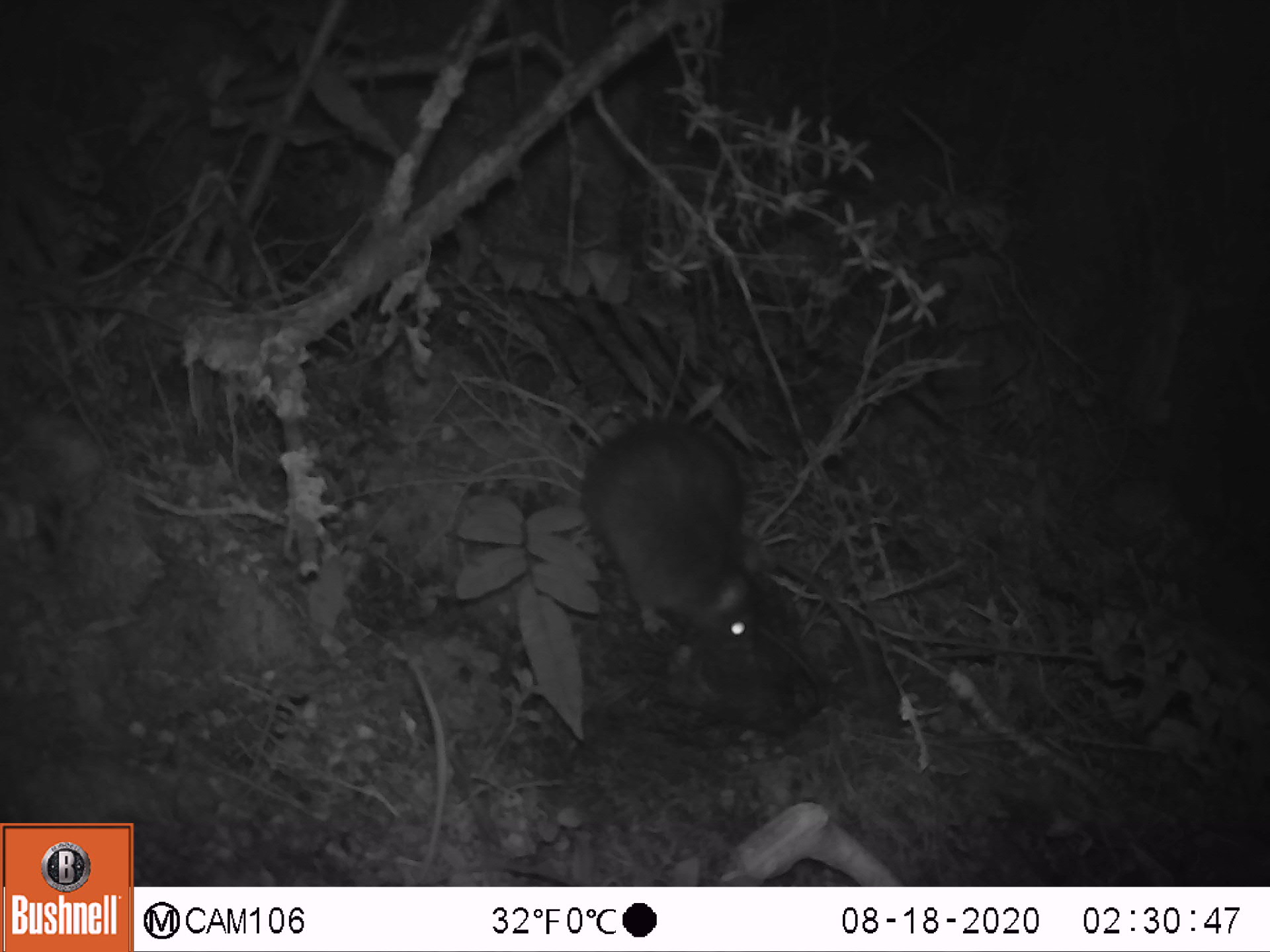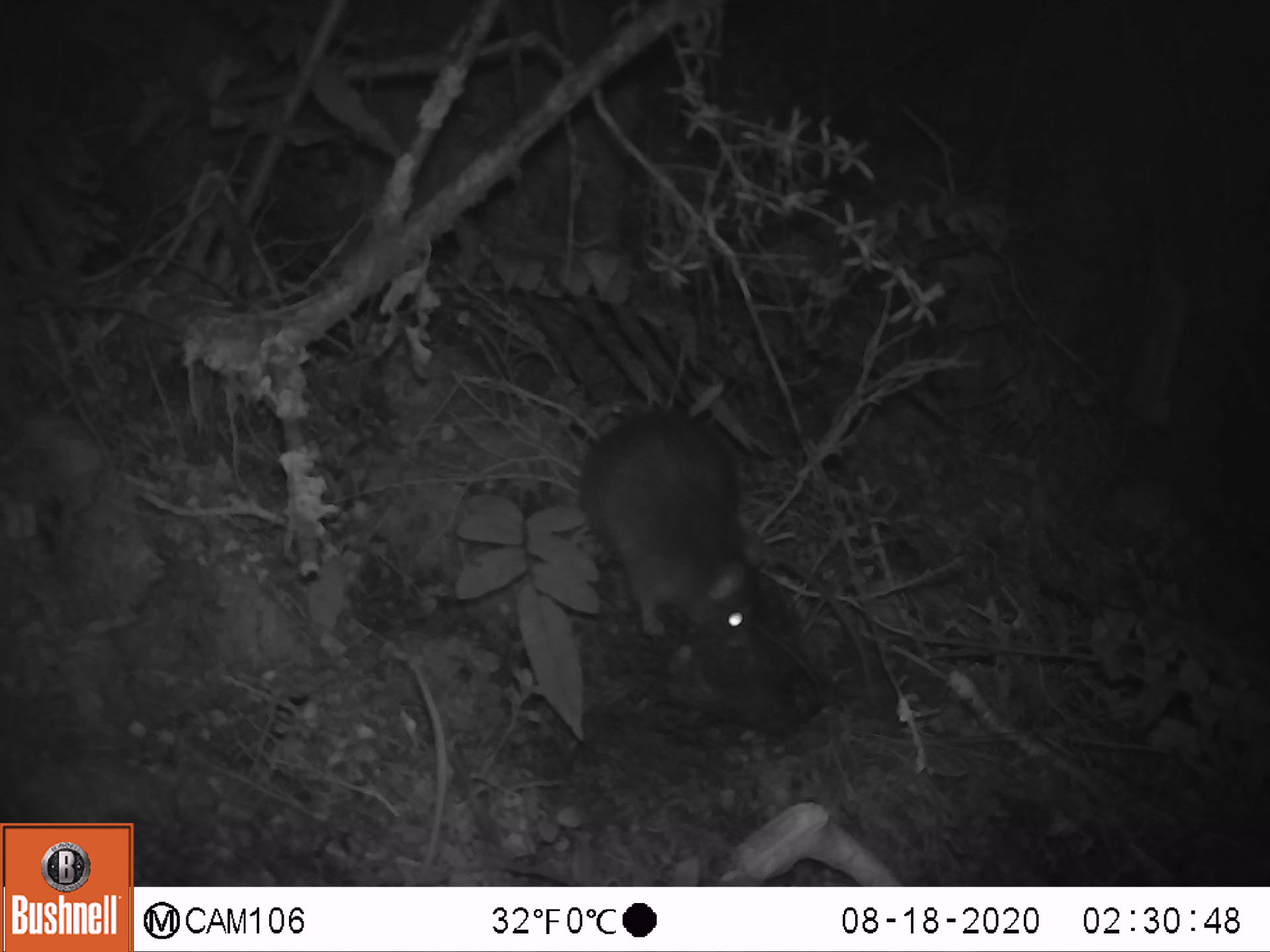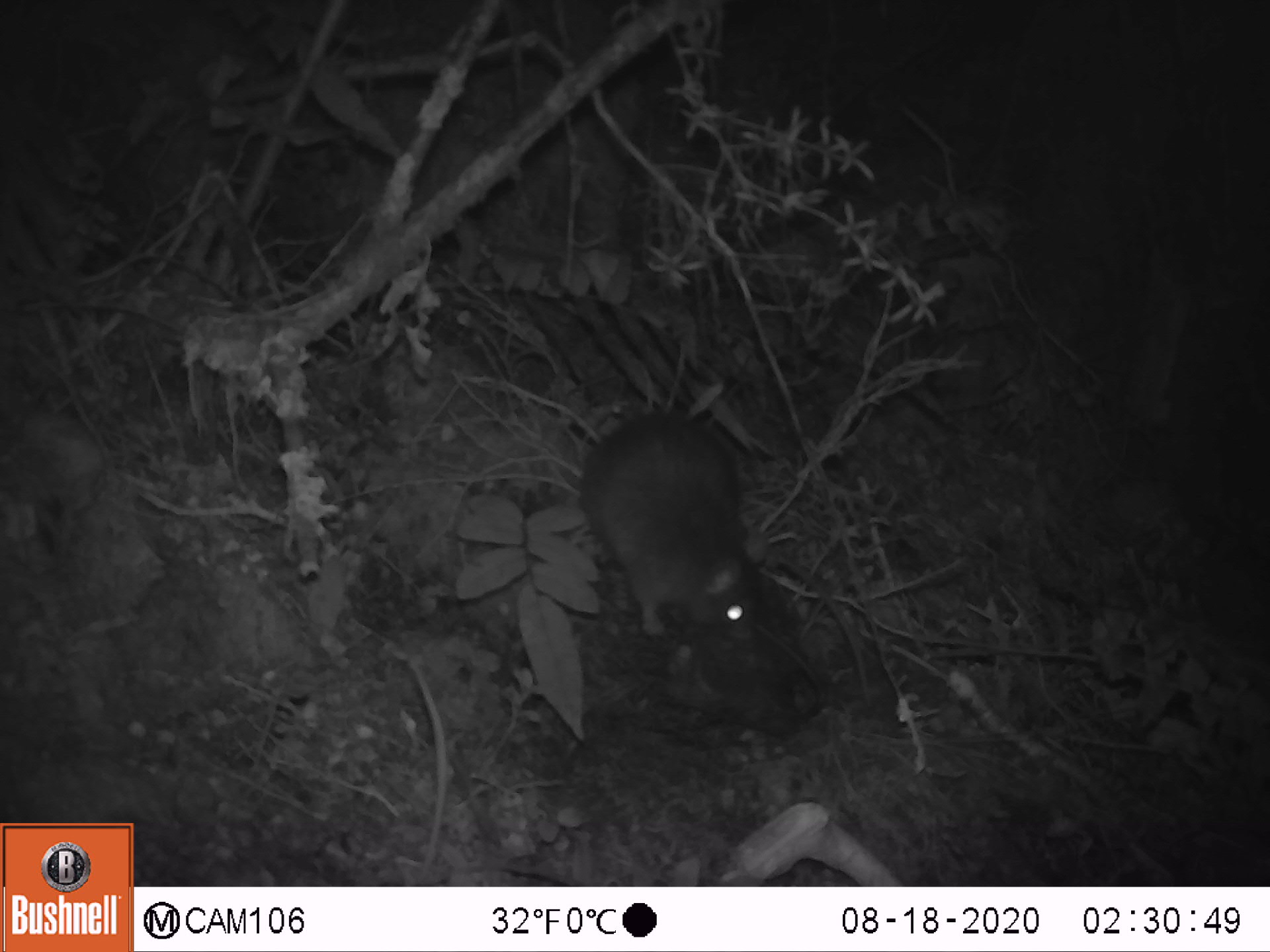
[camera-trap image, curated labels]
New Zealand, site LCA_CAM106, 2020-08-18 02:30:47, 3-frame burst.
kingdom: Animalia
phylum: Chordata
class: Mammalia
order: Rodentia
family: Muridae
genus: Rattus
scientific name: Rattus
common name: rat